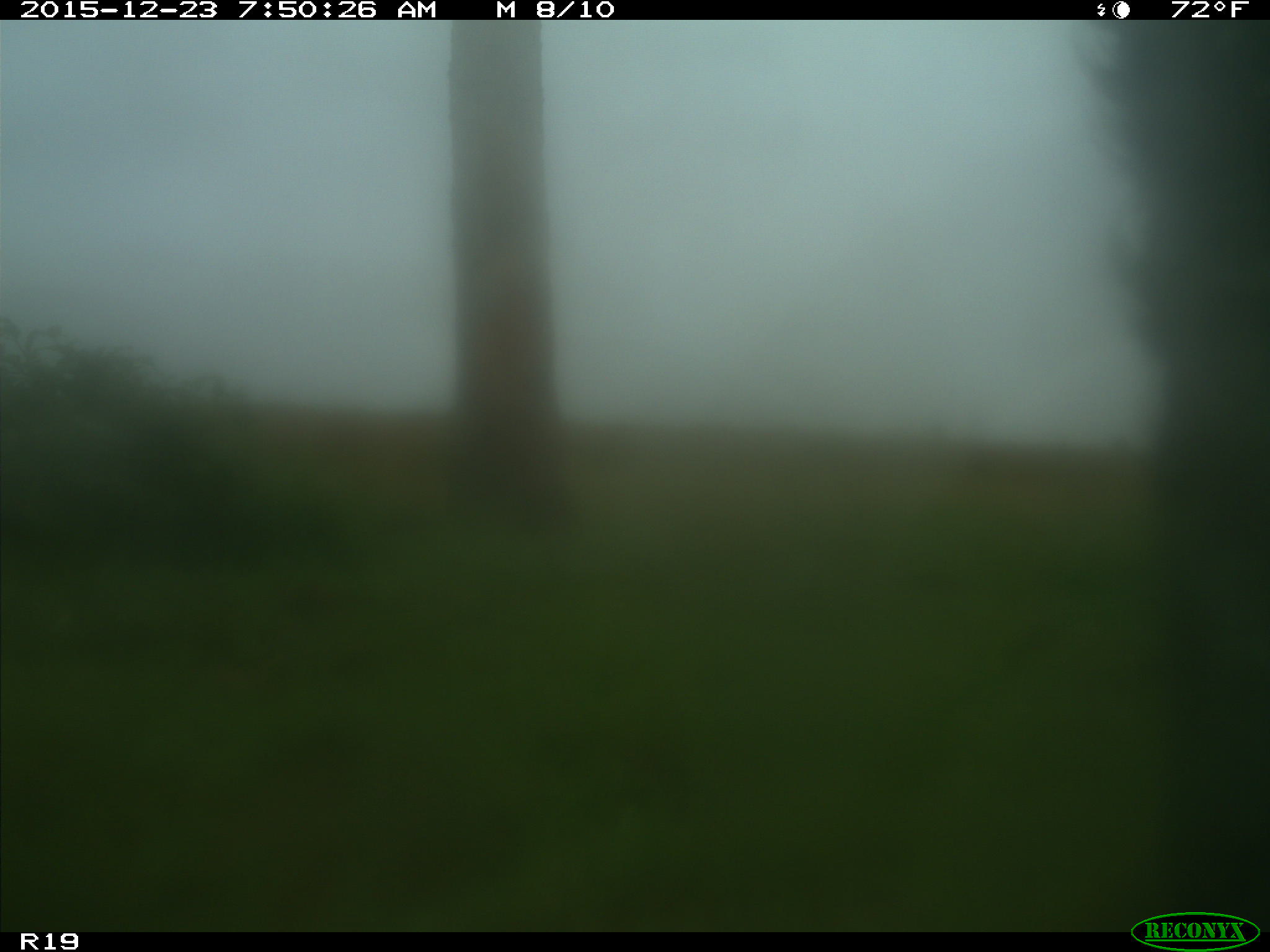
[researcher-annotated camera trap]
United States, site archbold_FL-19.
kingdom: Animalia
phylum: Chordata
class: Mammalia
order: Artiodactyla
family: Bovidae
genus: Bos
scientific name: Bos taurus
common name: domestic cow